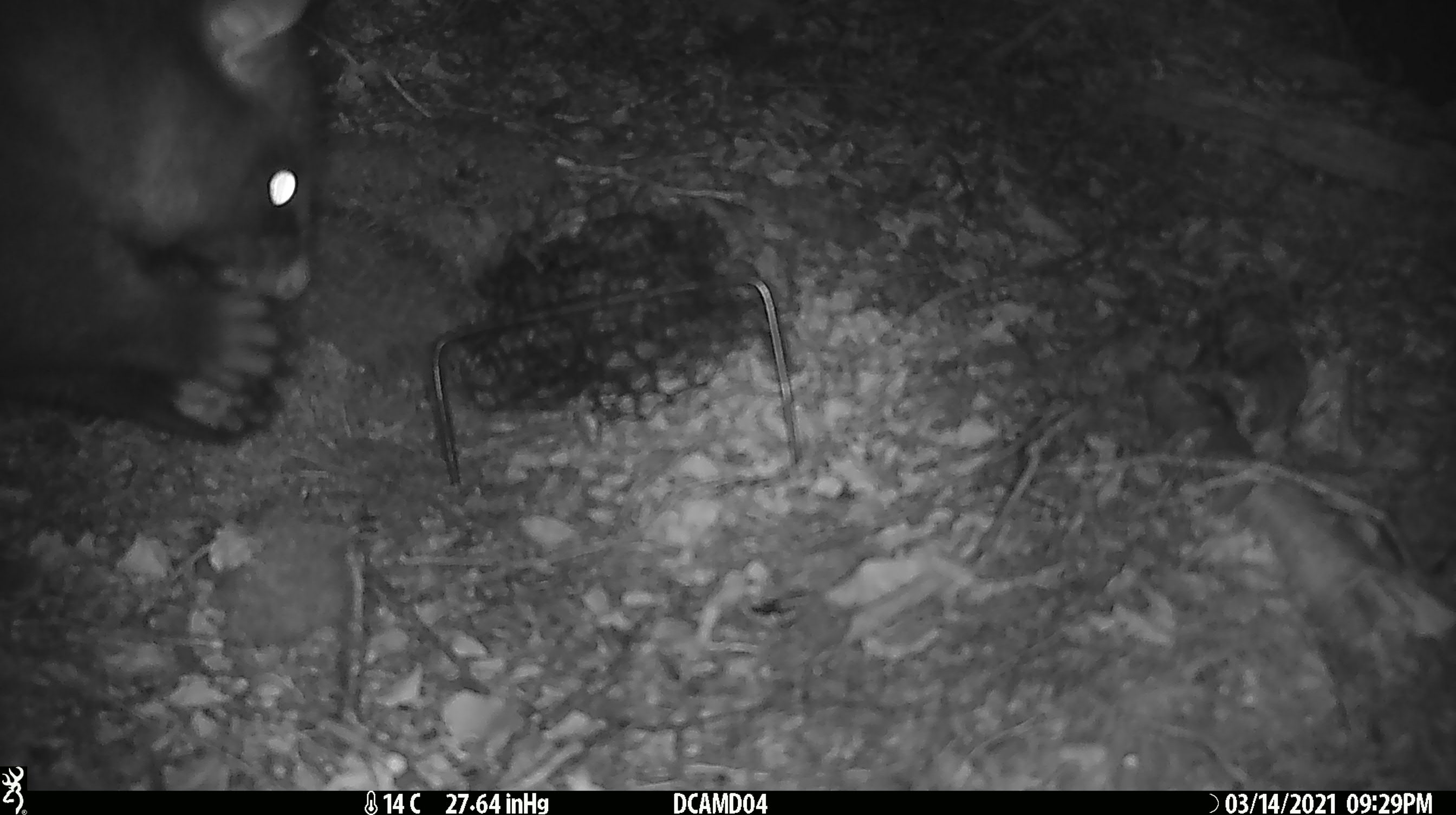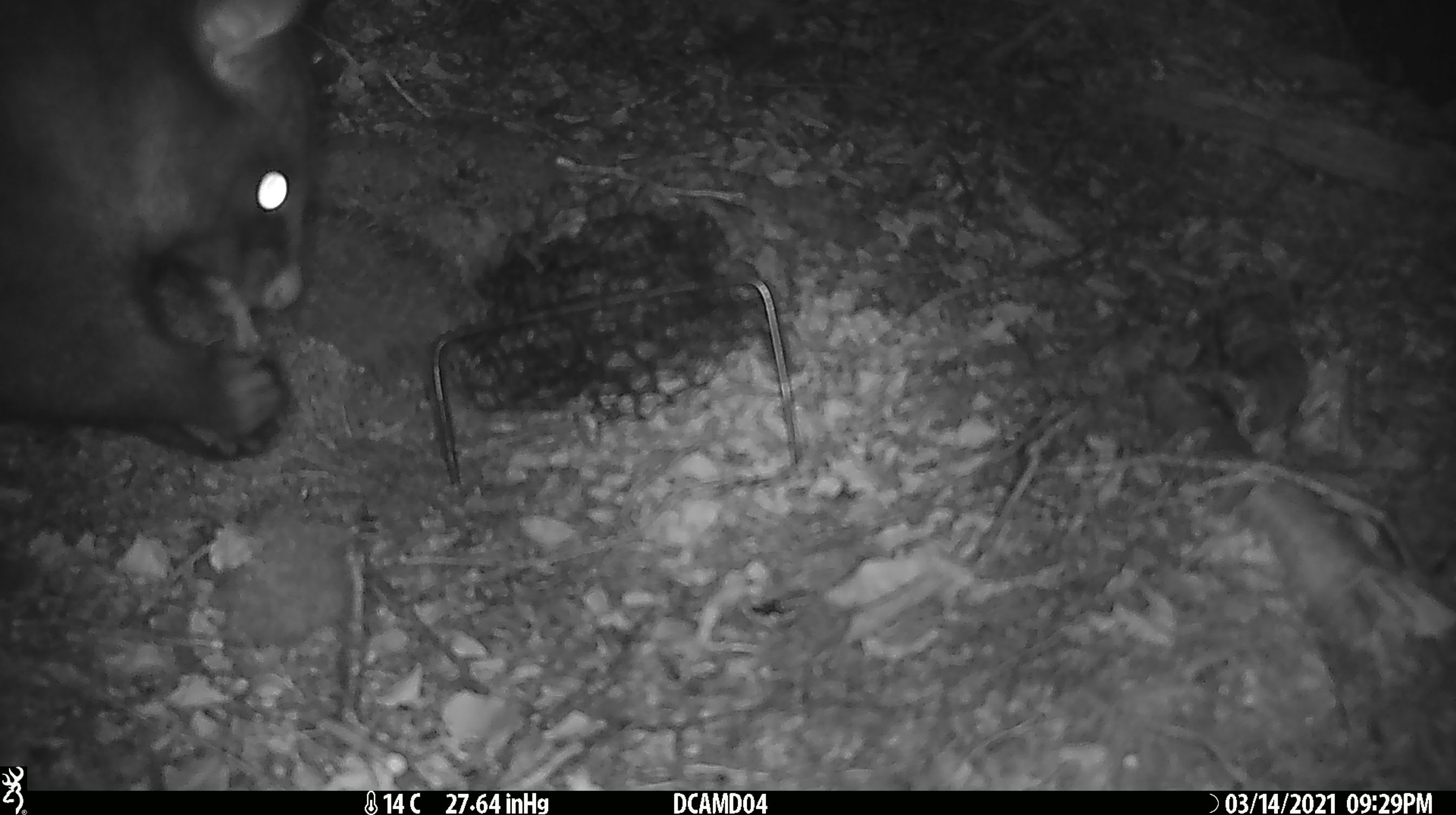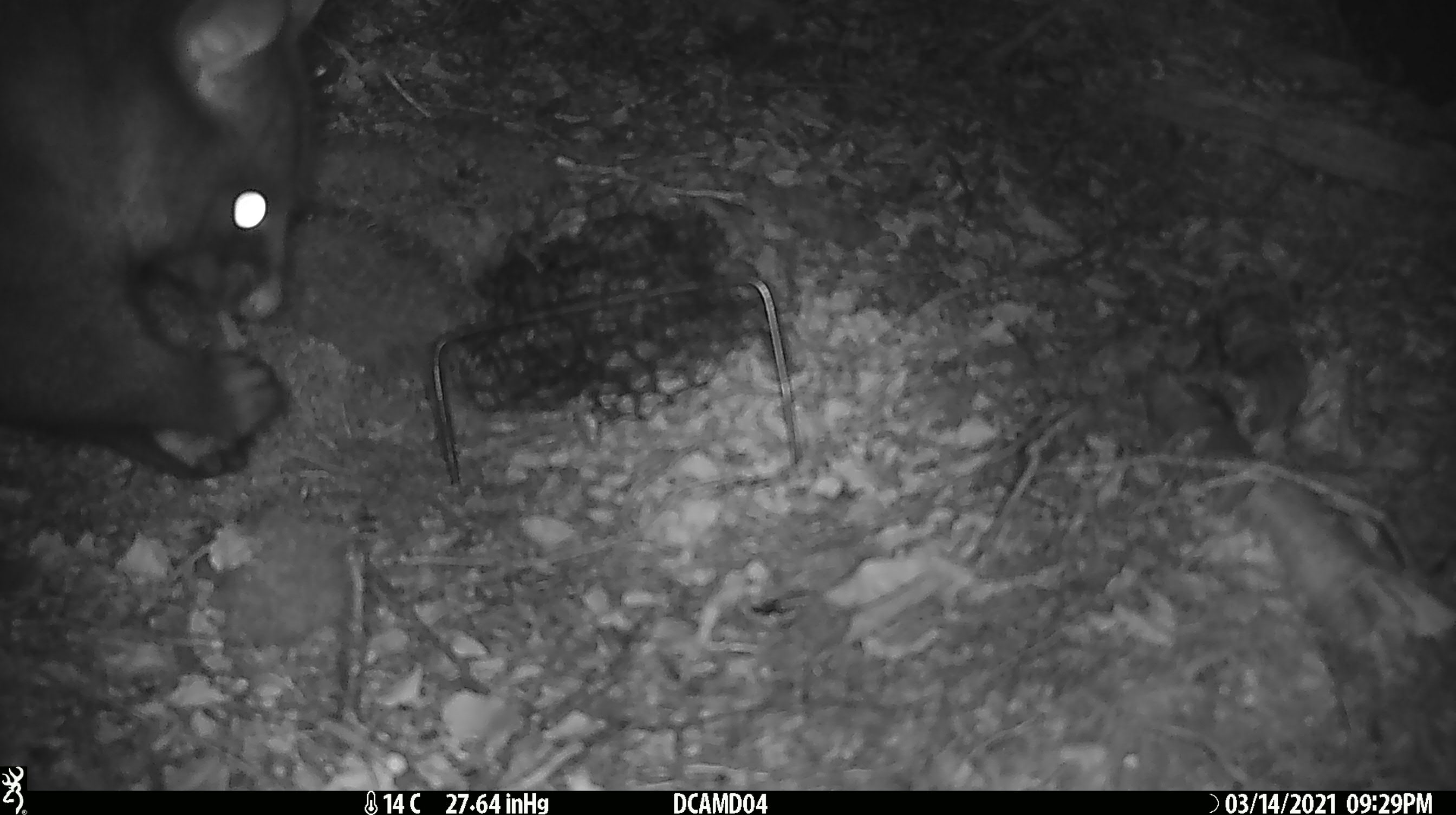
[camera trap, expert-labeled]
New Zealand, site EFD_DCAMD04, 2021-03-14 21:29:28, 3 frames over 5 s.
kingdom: Animalia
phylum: Chordata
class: Mammalia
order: Diprotodontia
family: Phalangeridae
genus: Trichosurus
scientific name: Trichosurus vulpecula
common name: common brushtail possum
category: possum